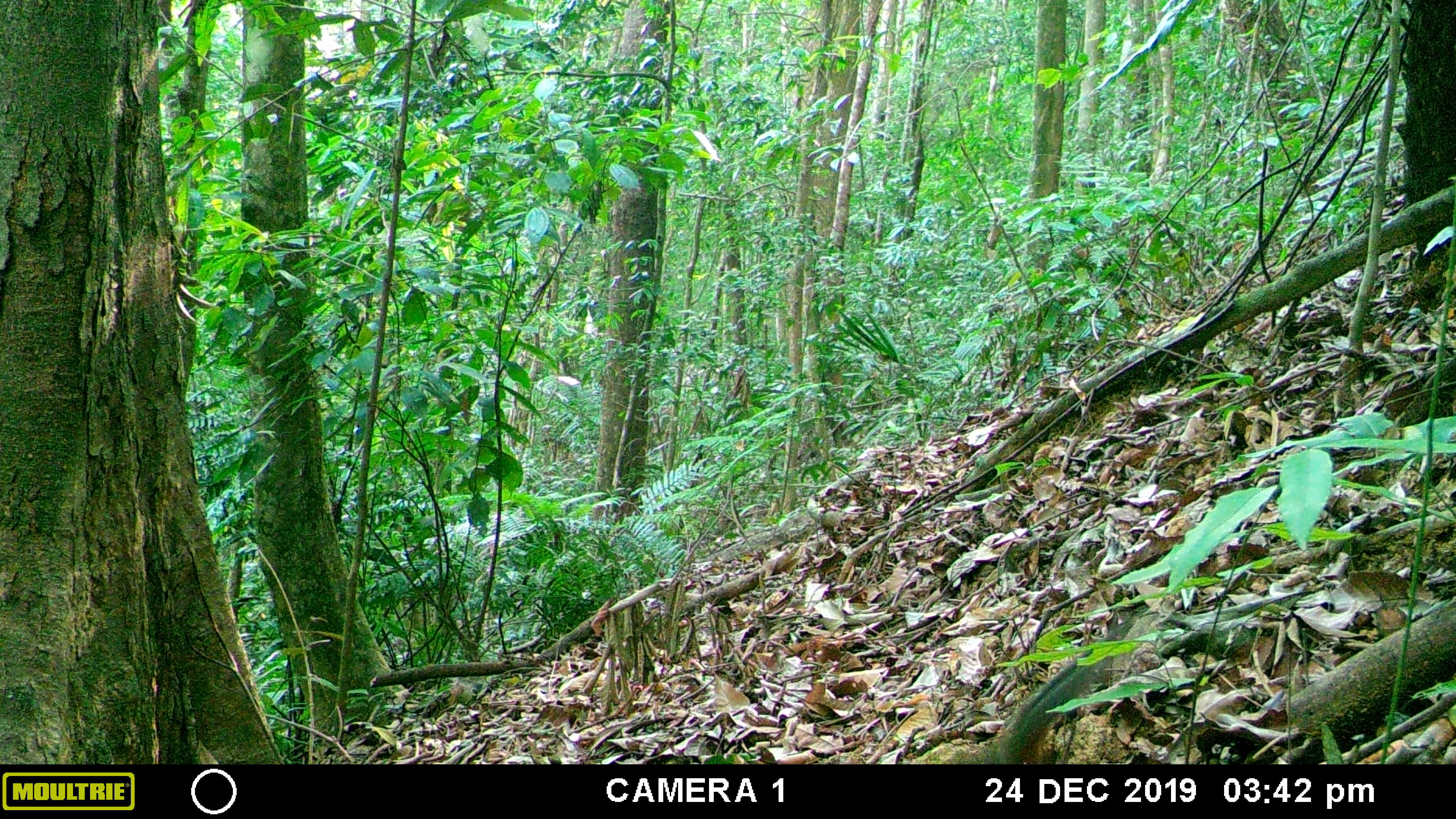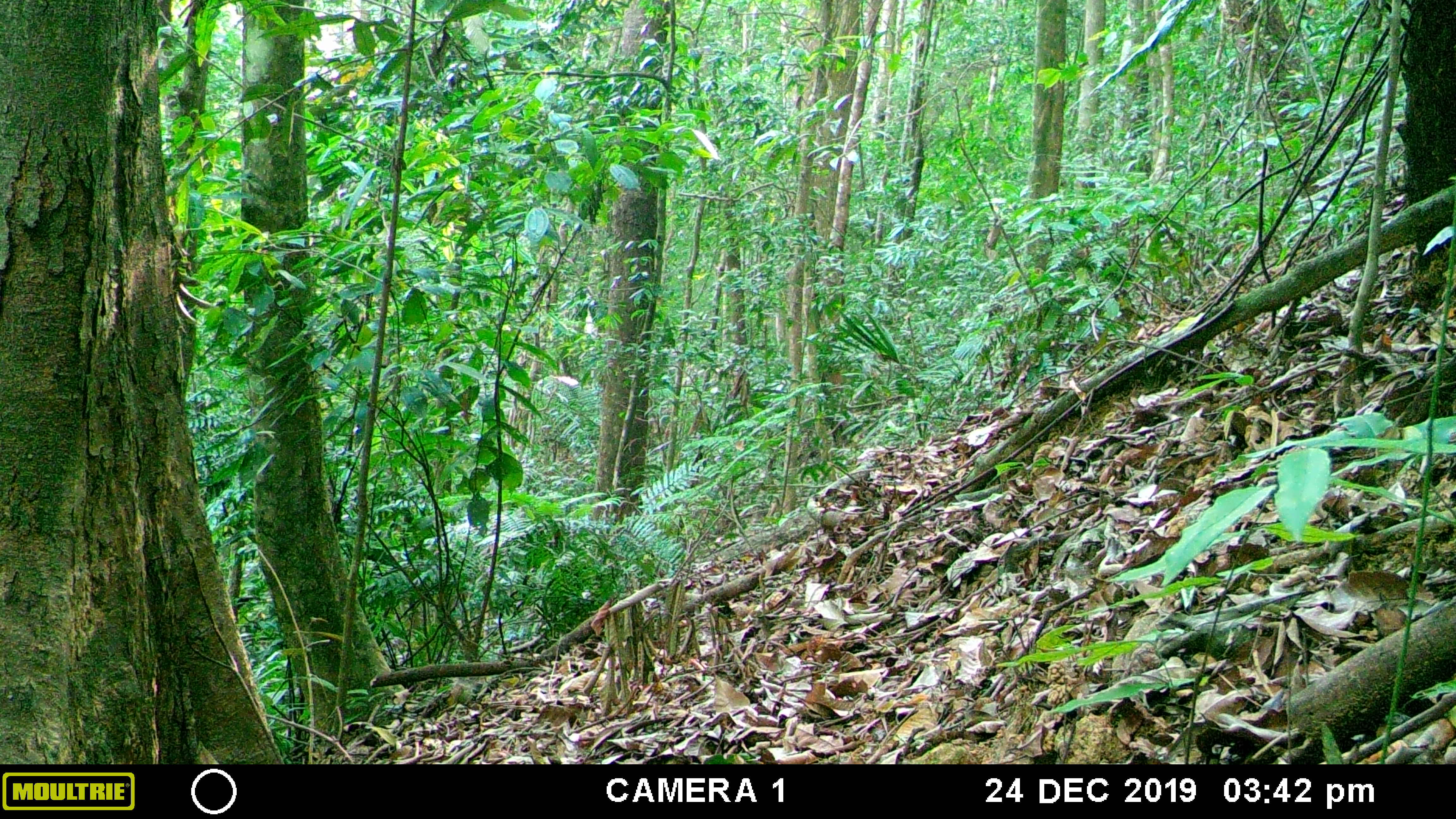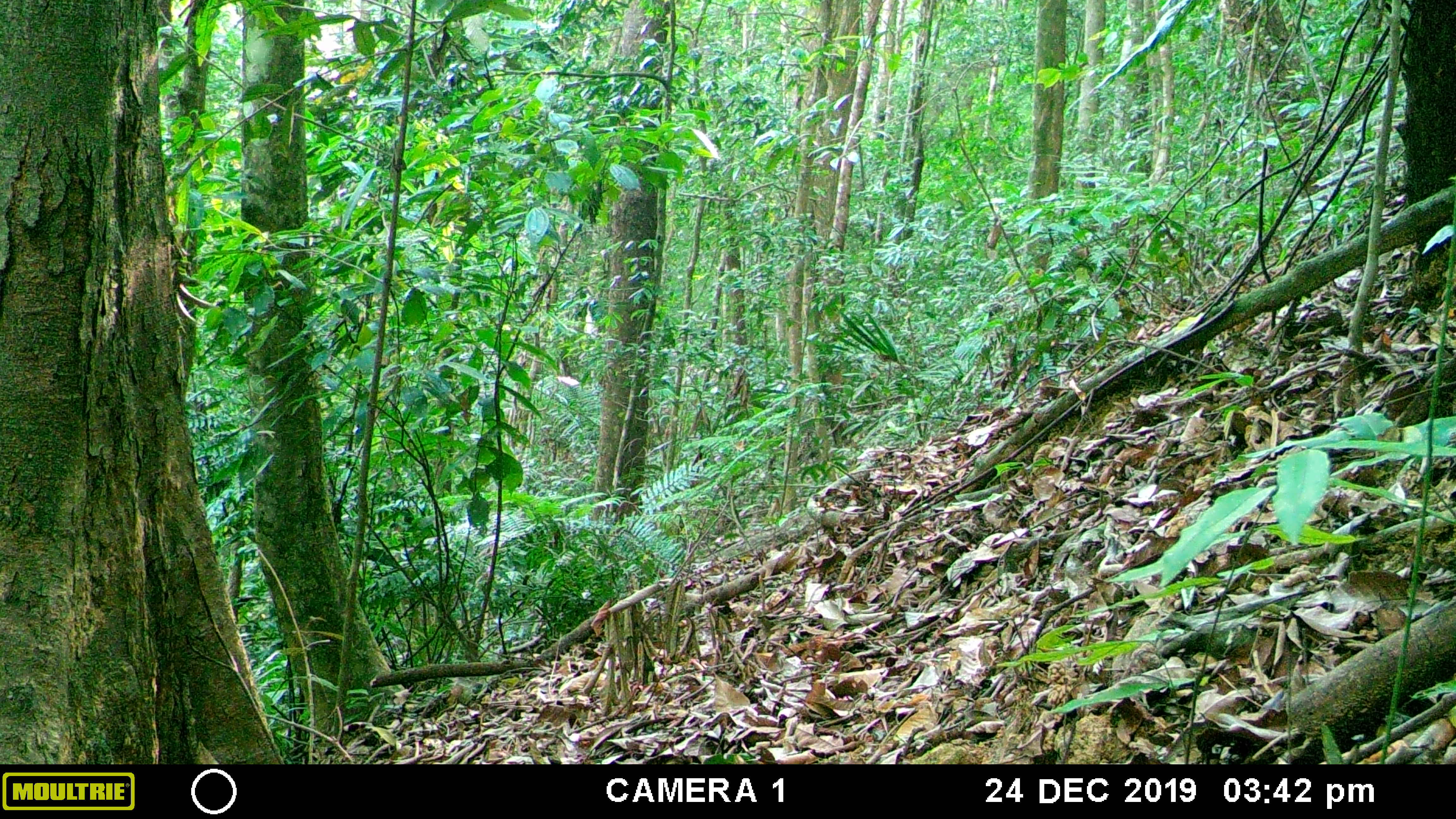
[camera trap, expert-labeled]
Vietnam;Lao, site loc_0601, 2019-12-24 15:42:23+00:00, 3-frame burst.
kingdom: Animalia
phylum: Chordata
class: Mammalia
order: Rodentia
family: Sciuridae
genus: Dremomys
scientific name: Dremomys rufigenis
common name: red-cheeked squirrel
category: red cheeked squirrel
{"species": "red cheeked squirrel (red-cheeked squirrel) (Dremomys rufigenis)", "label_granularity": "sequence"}